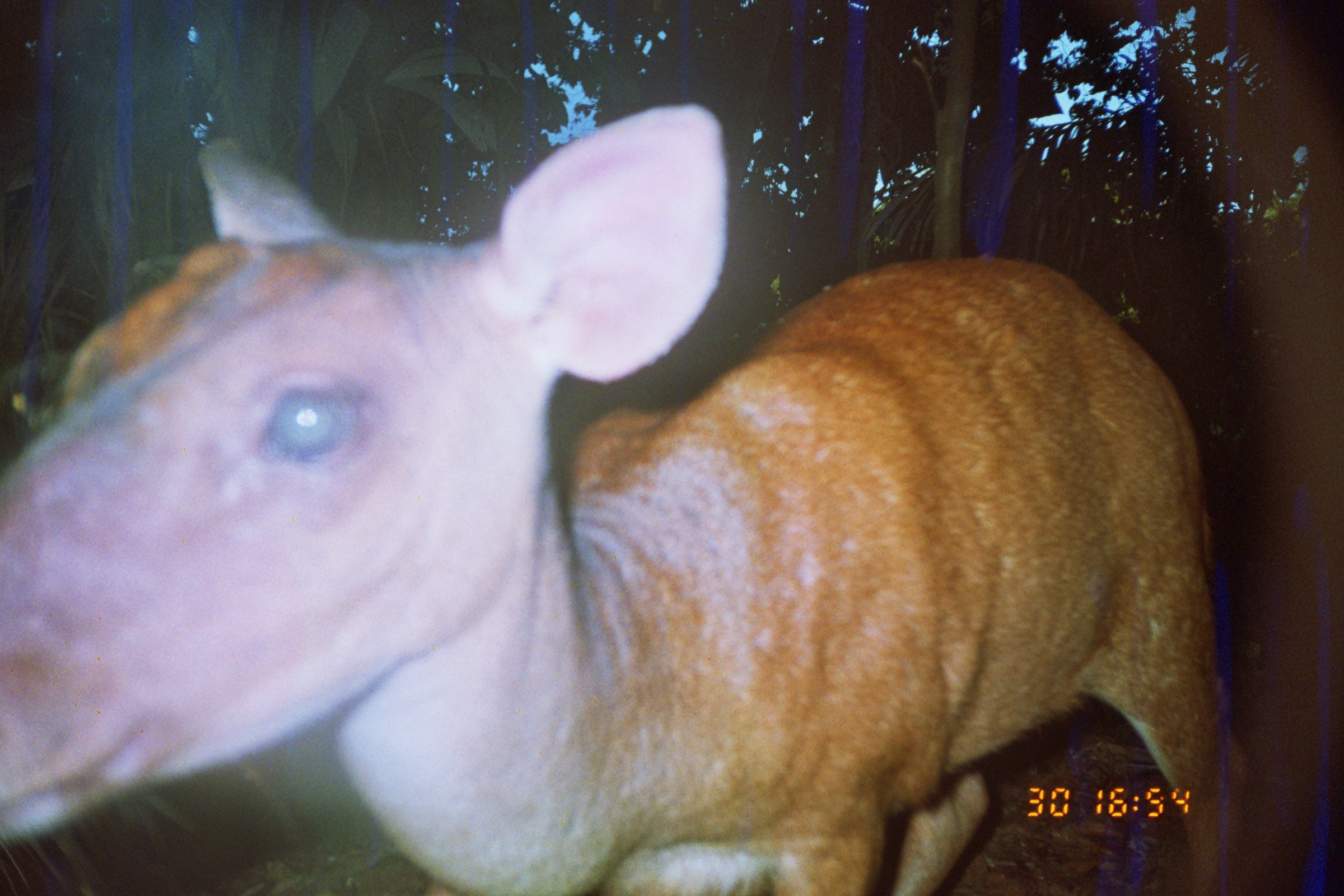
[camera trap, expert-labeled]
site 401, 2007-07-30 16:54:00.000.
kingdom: Animalia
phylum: Chordata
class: Mammalia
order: Artiodactyla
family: Cervidae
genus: Mazama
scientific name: Mazama americana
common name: red brocket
Mazama americana (red brocket).